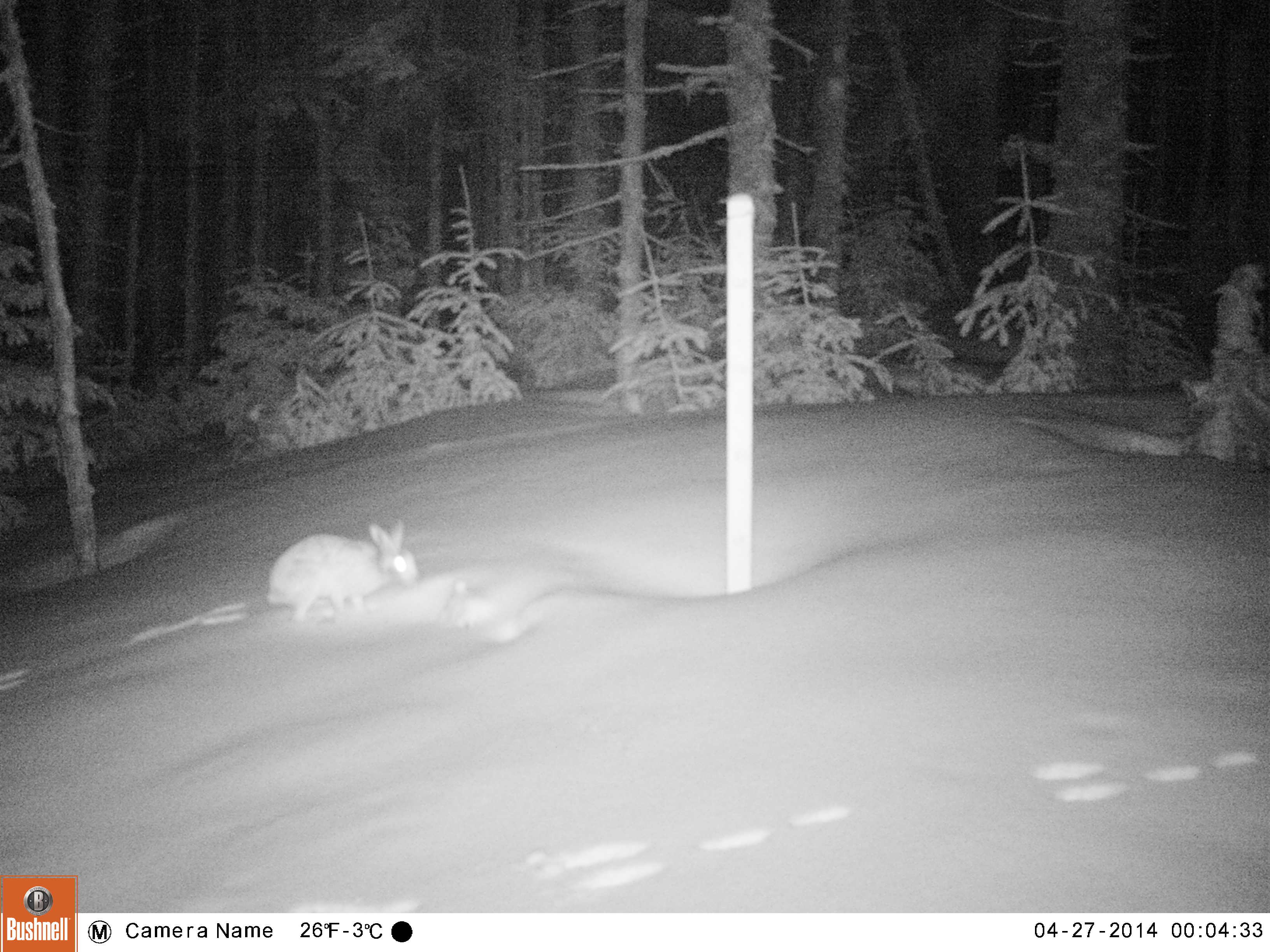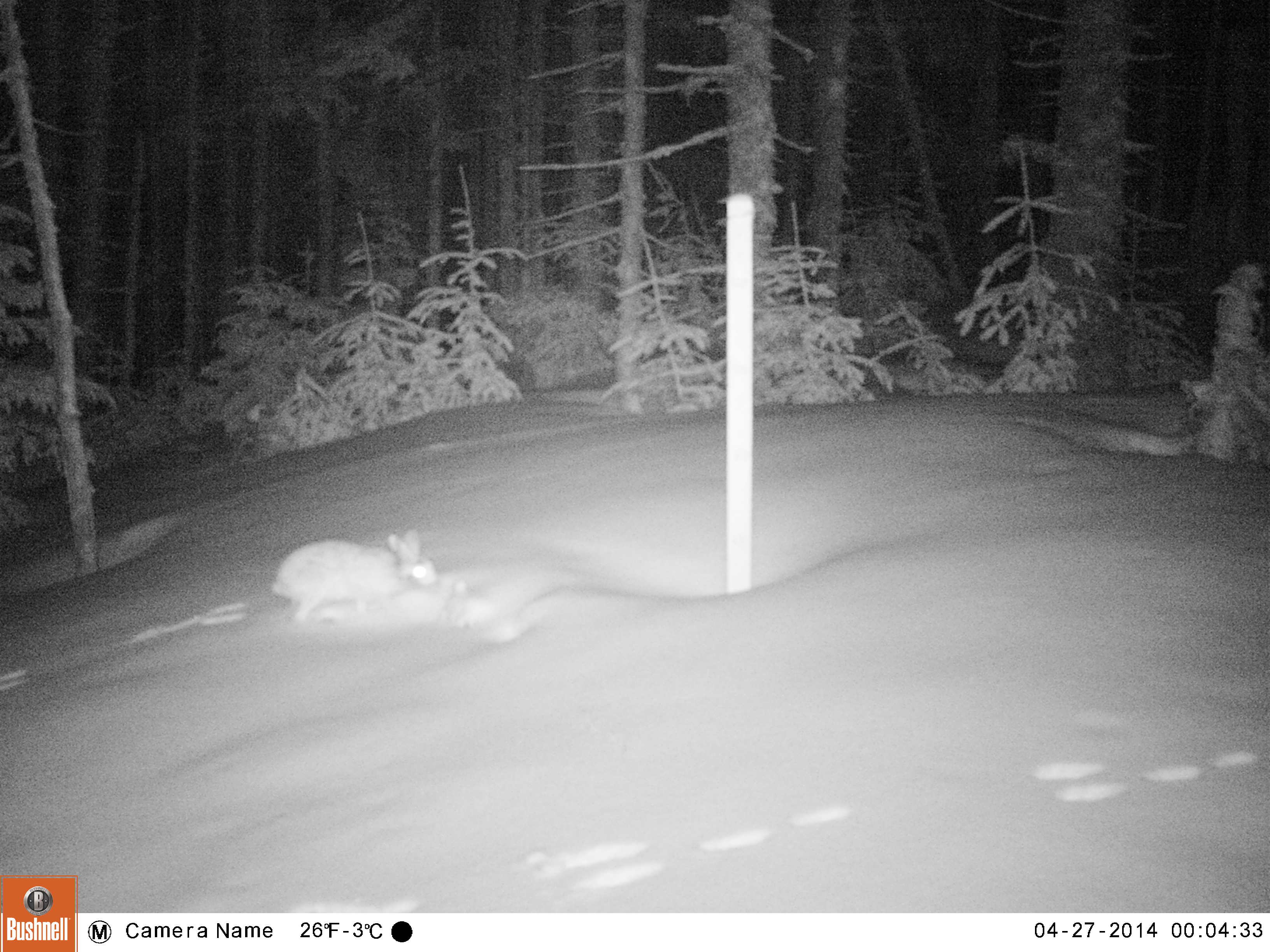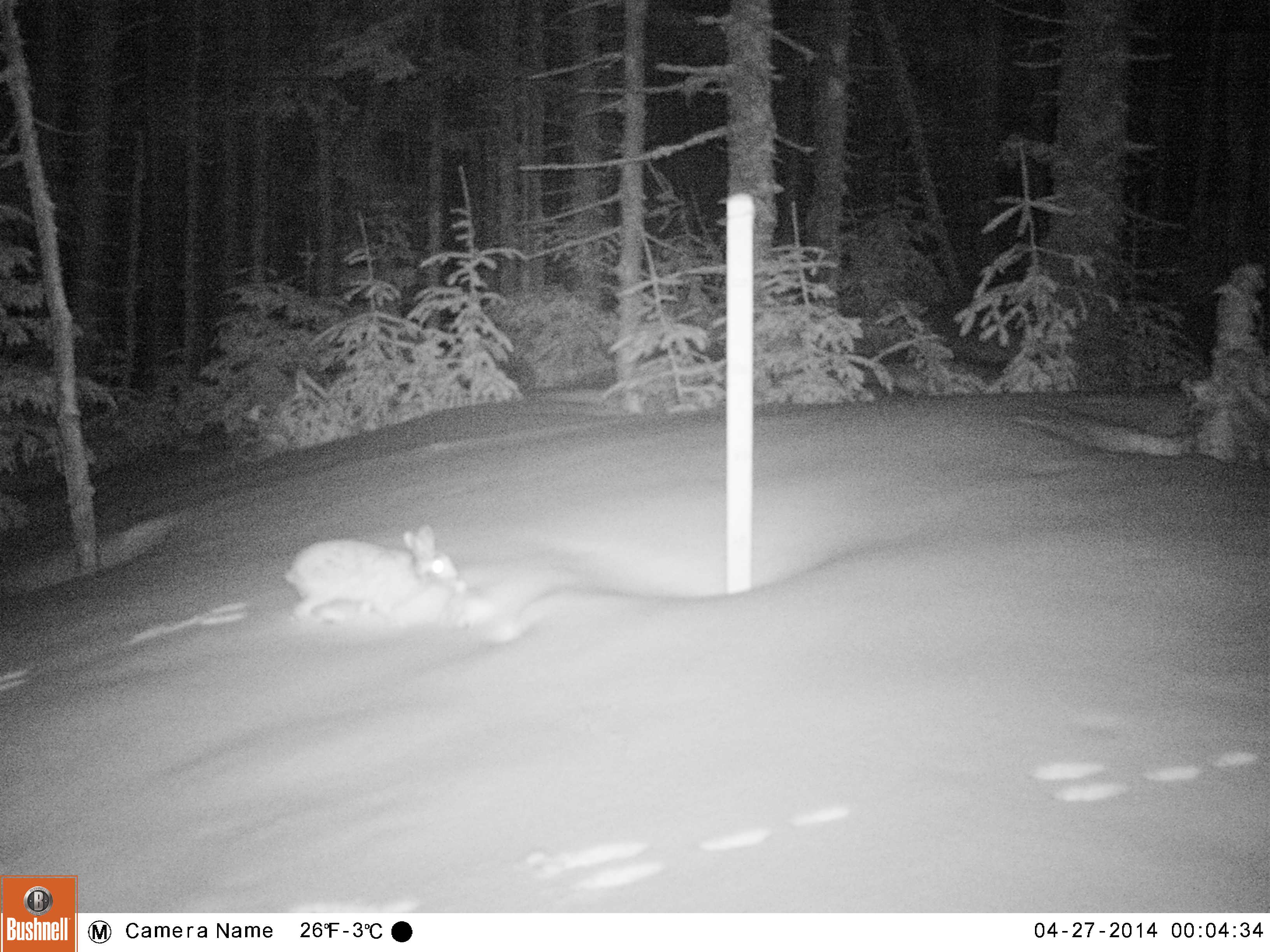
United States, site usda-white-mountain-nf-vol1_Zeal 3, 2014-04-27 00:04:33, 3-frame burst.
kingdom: Animalia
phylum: Chordata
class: Mammalia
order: Lagomorpha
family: Leporidae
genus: Lepus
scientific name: Lepus americanus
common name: snowshoe hare